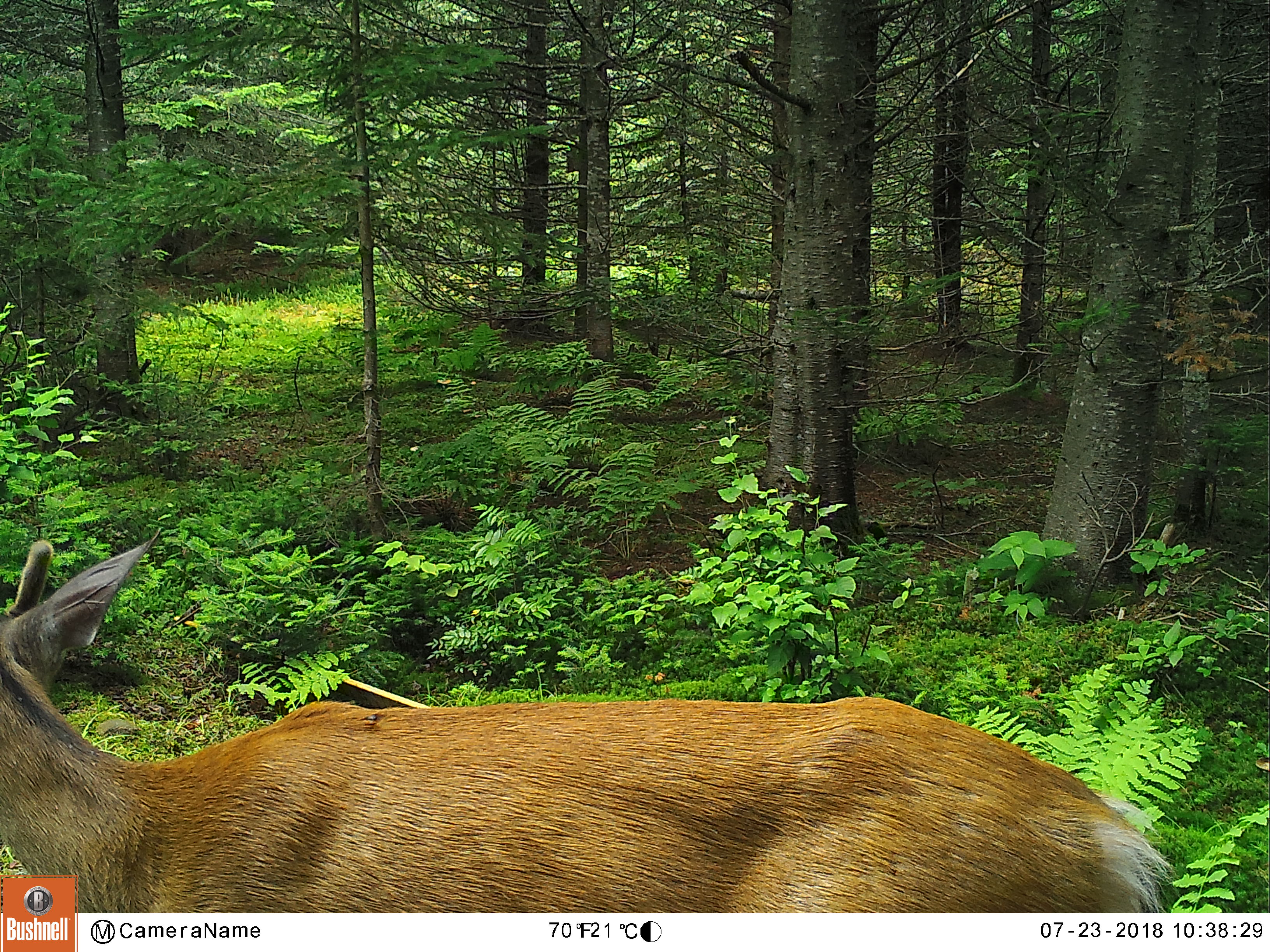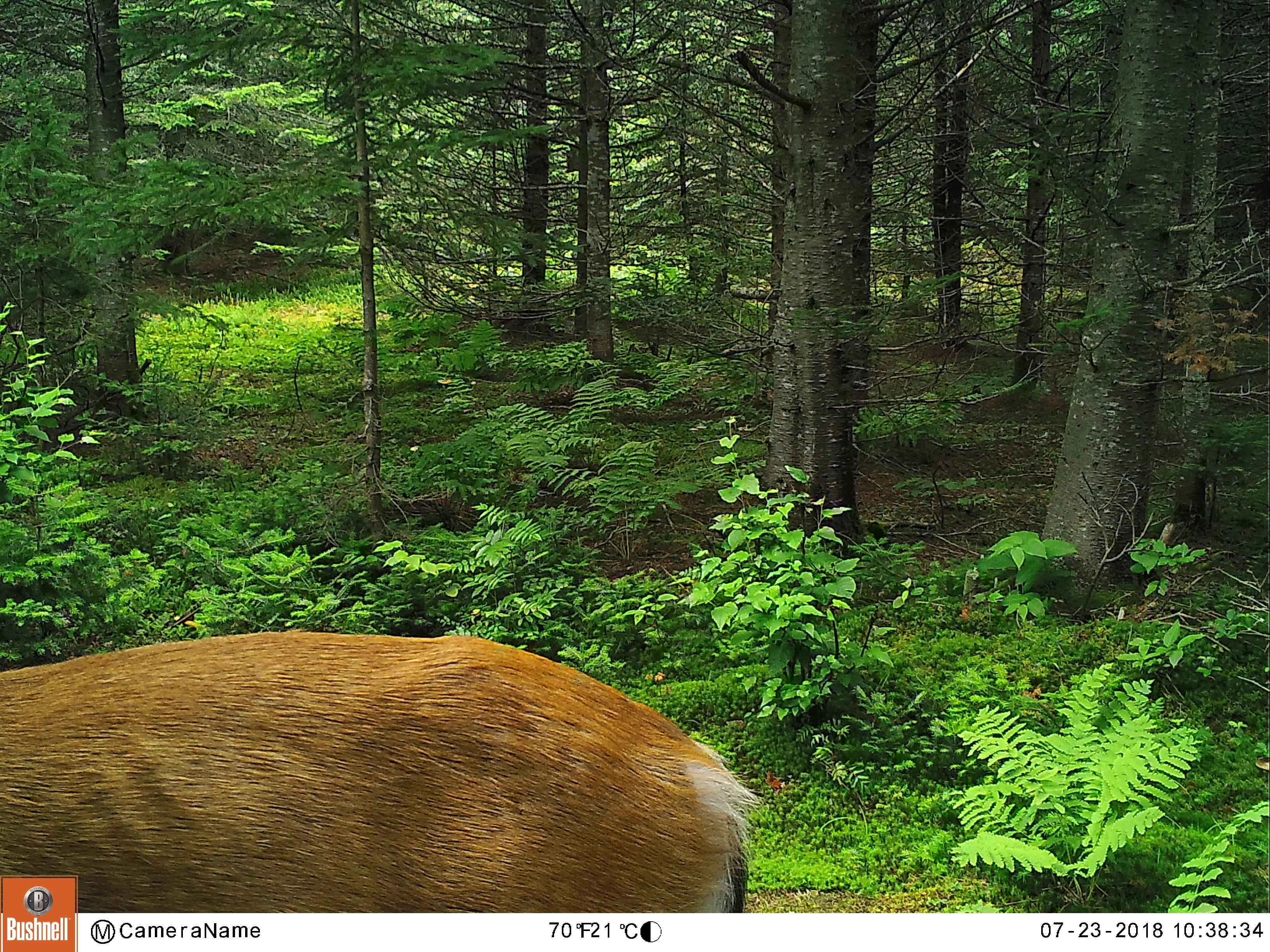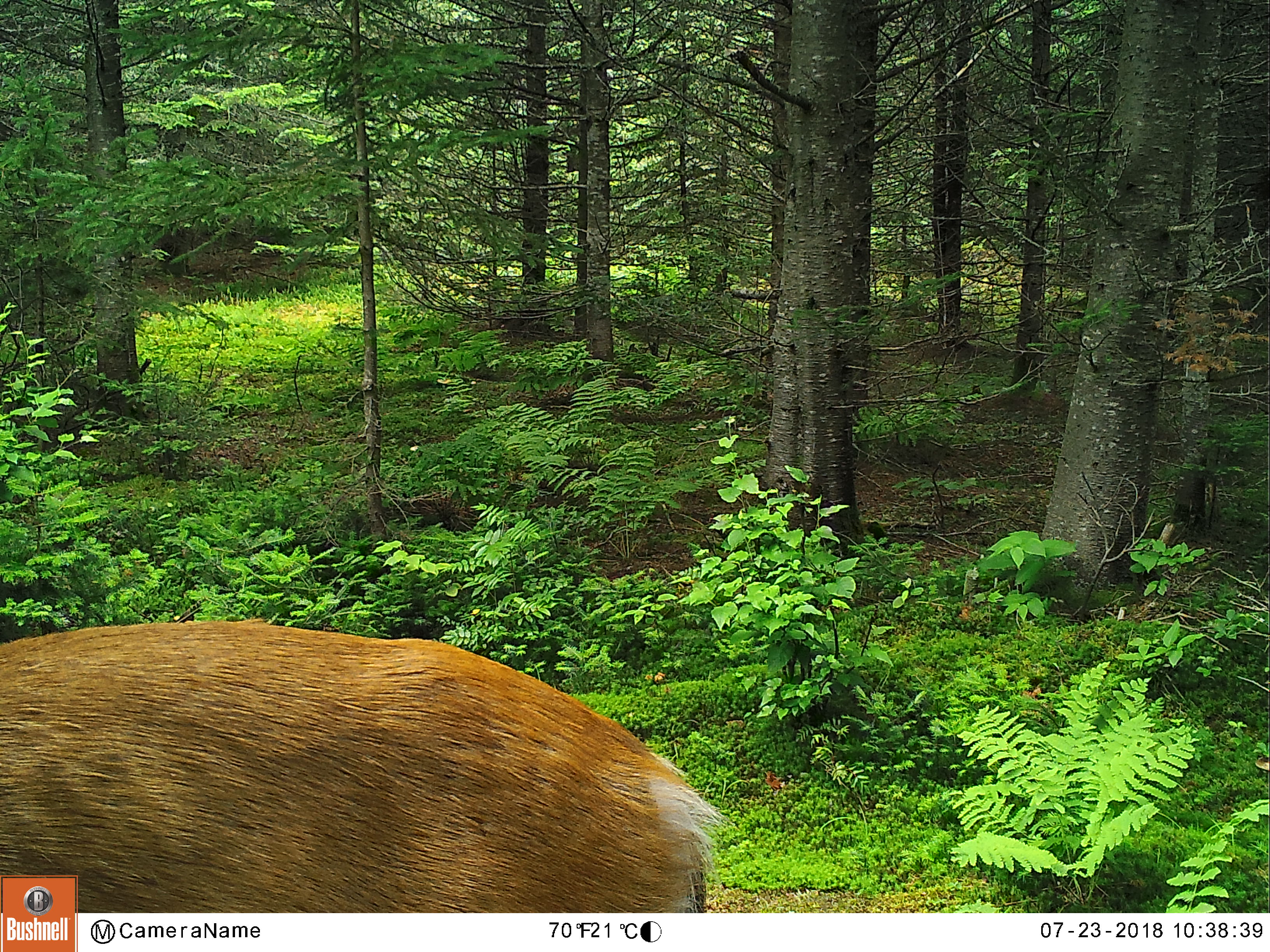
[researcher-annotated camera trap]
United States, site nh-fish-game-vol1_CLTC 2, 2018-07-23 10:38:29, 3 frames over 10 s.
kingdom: Animalia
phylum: Chordata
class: Mammalia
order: Artiodactyla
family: Cervidae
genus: Odocoileus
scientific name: Odocoileus virginianus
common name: white-tailed deer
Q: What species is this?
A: White-tailed deer (Odocoileus virginianus).